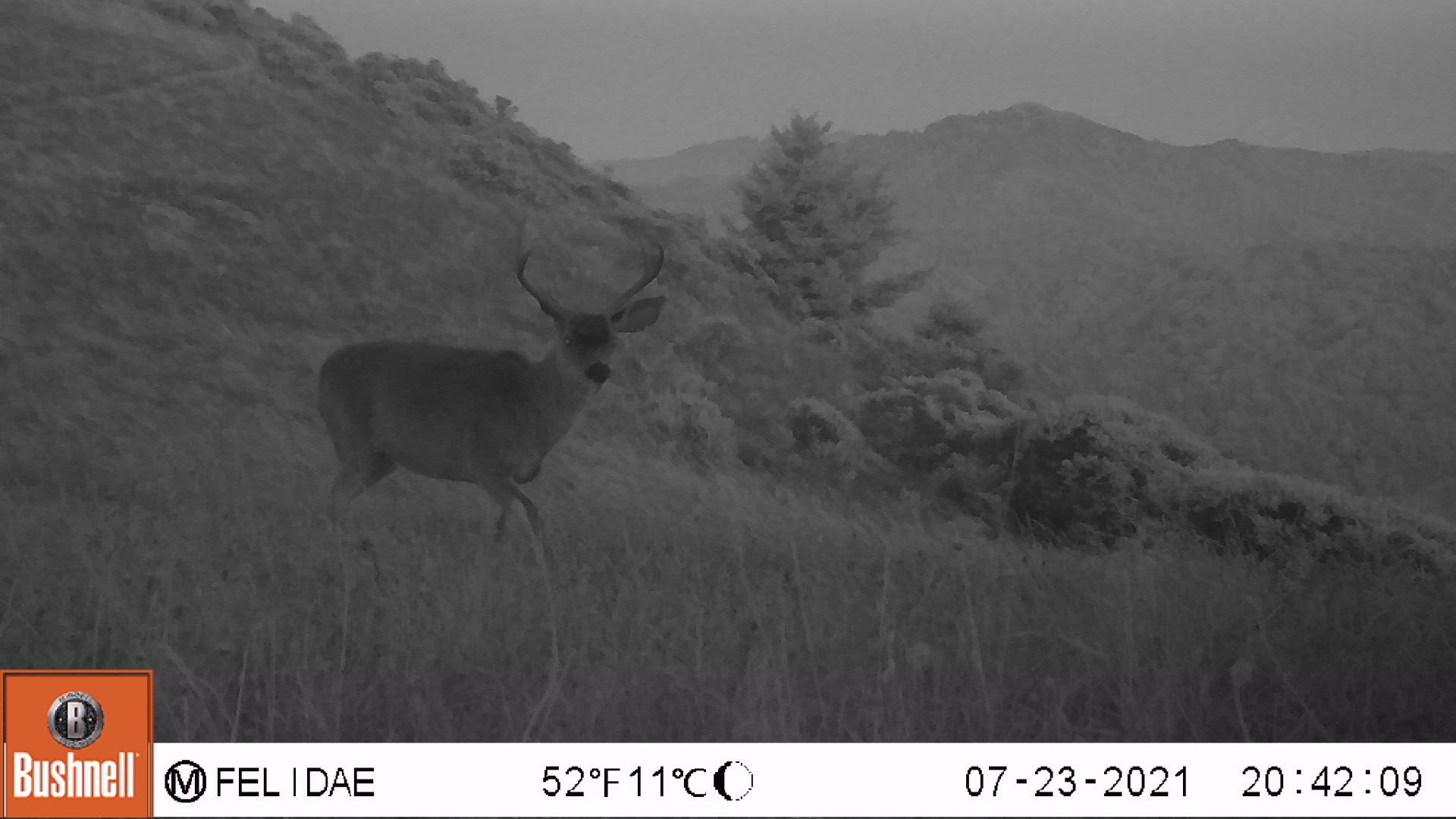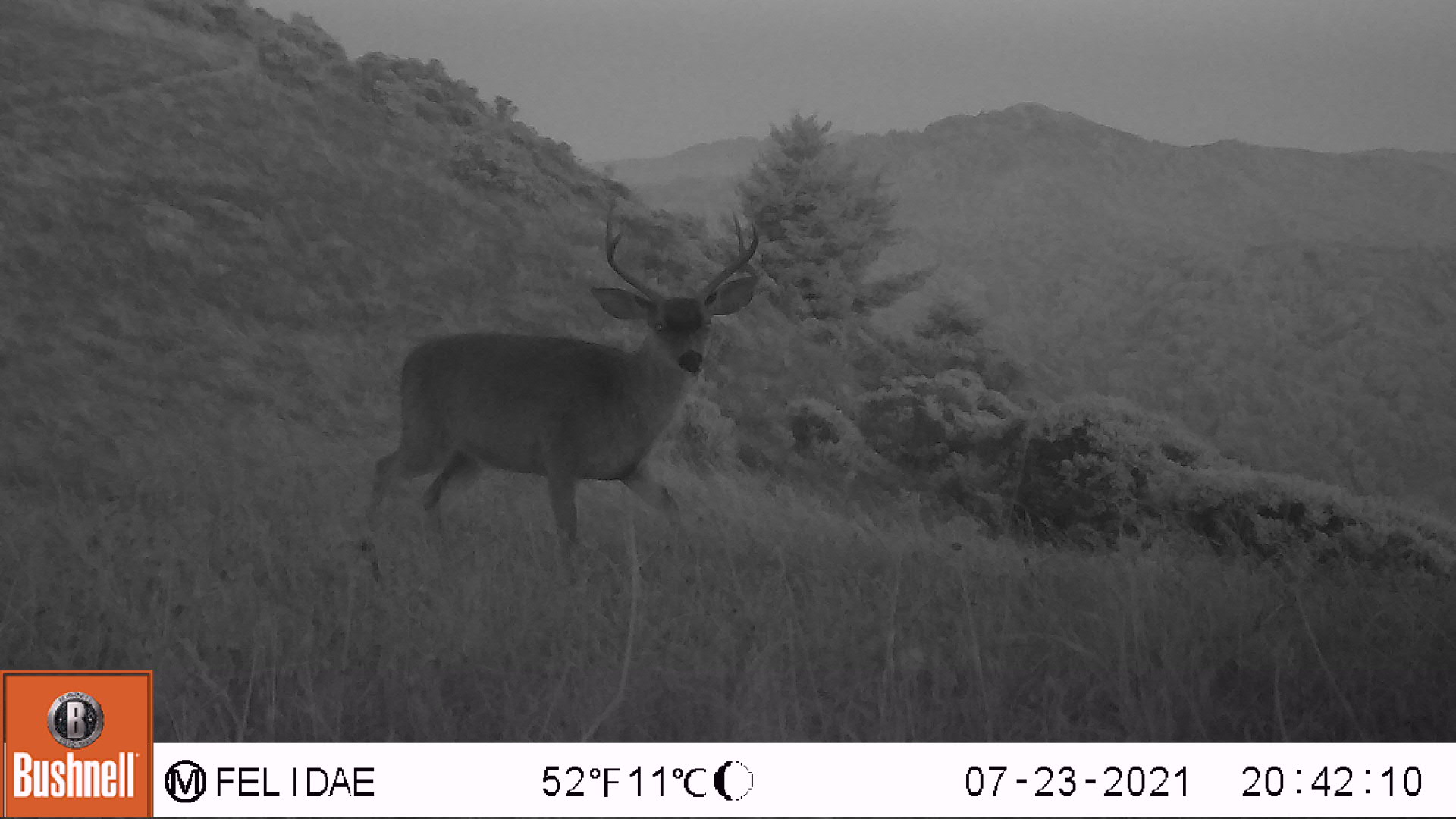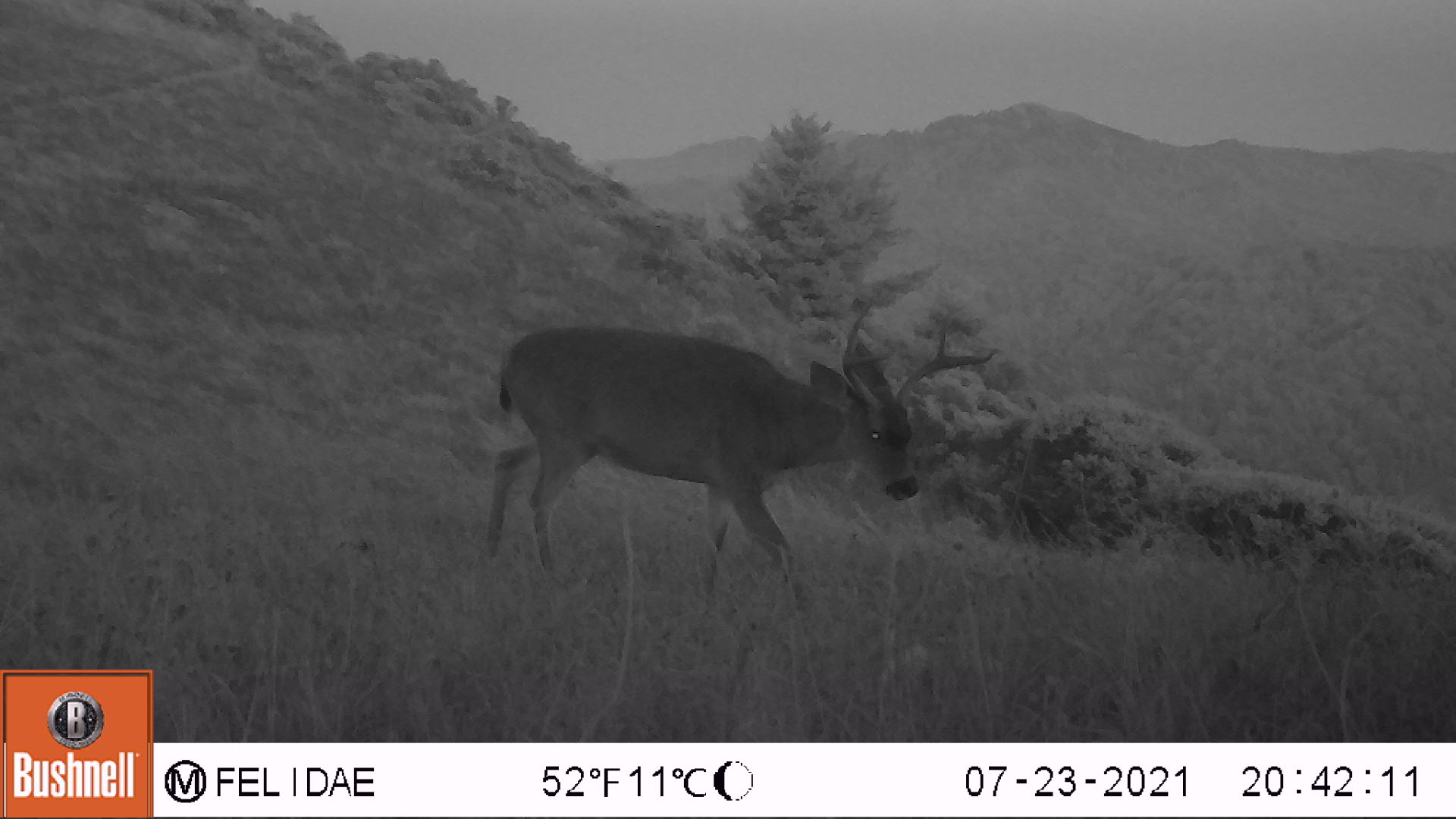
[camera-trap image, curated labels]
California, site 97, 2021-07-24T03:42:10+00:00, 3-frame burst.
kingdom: Animalia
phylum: Chordata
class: Mammalia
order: Artiodactyla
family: Cervidae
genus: Odocoileus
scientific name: Odocoileus hemionus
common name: mule deer